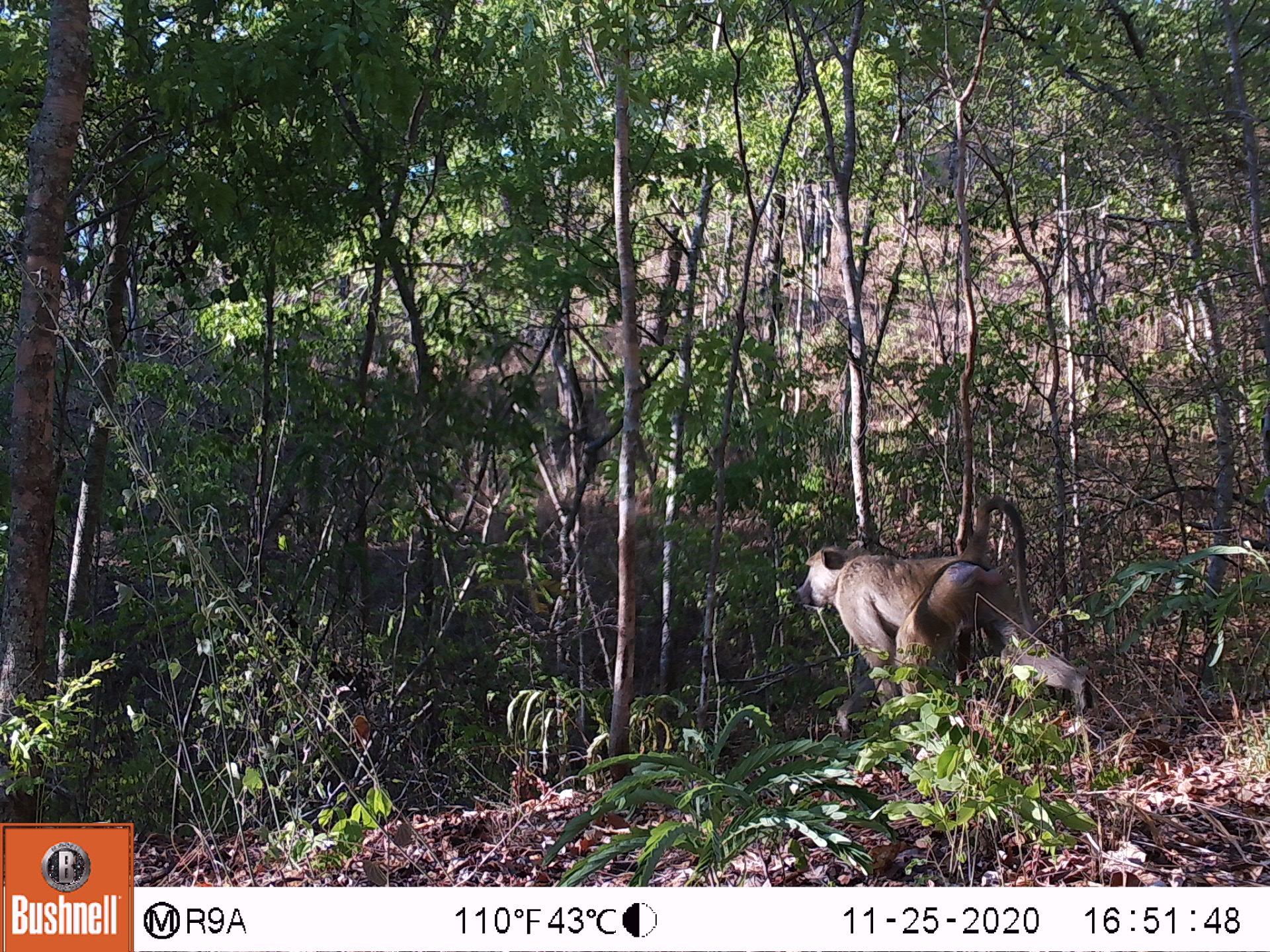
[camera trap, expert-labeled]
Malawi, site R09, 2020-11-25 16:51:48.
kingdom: Animalia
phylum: Chordata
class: Mammalia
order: Primates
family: Cercopithecidae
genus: Papio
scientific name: Papio cynocephalus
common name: yellow baboon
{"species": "yellow baboon (Papio cynocephalus)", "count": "1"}